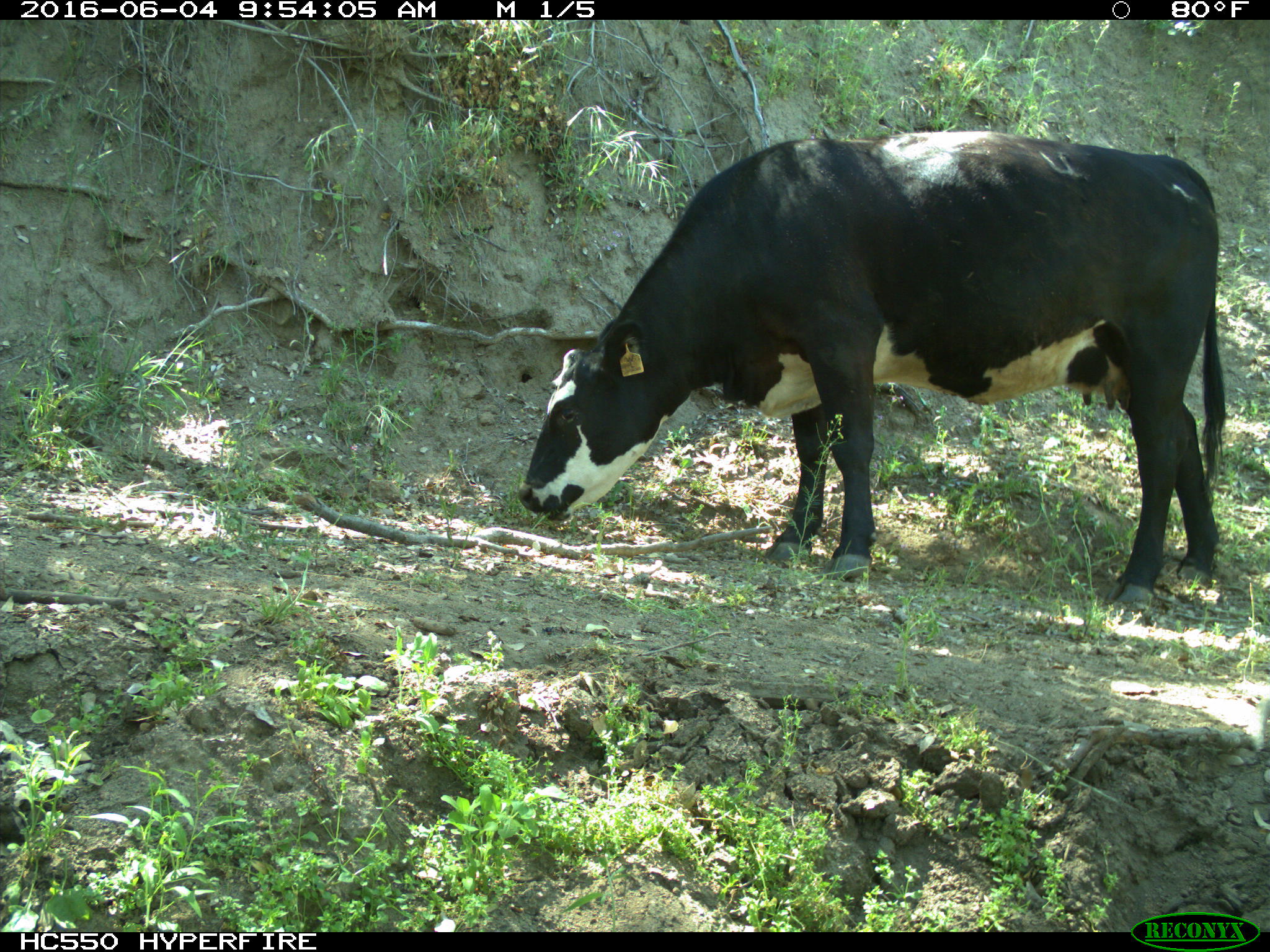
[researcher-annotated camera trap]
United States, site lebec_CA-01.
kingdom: Animalia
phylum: Chordata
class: Mammalia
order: Artiodactyla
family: Bovidae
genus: Bos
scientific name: Bos taurus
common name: domestic cow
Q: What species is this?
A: Bos taurus (domestic cow).